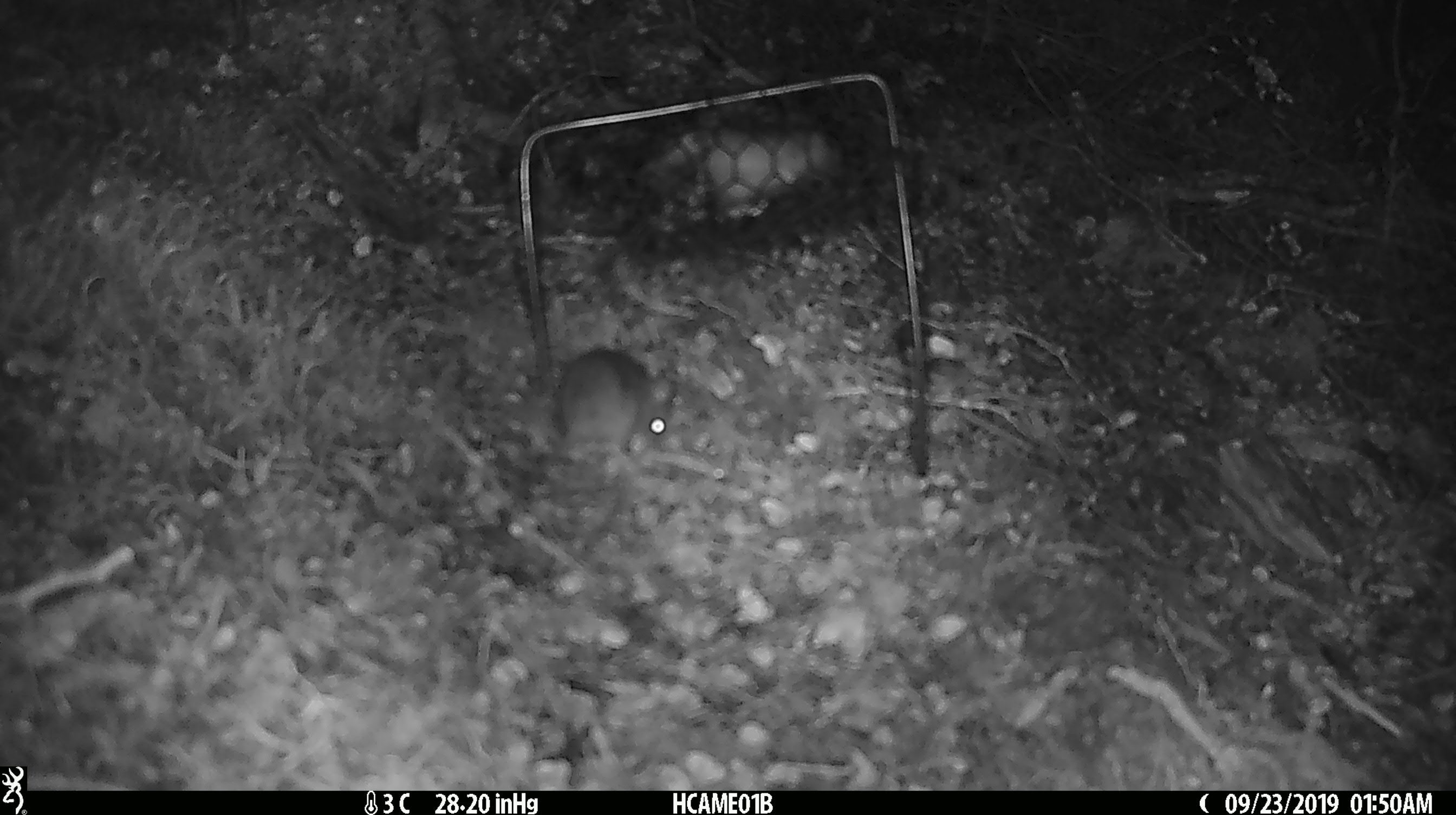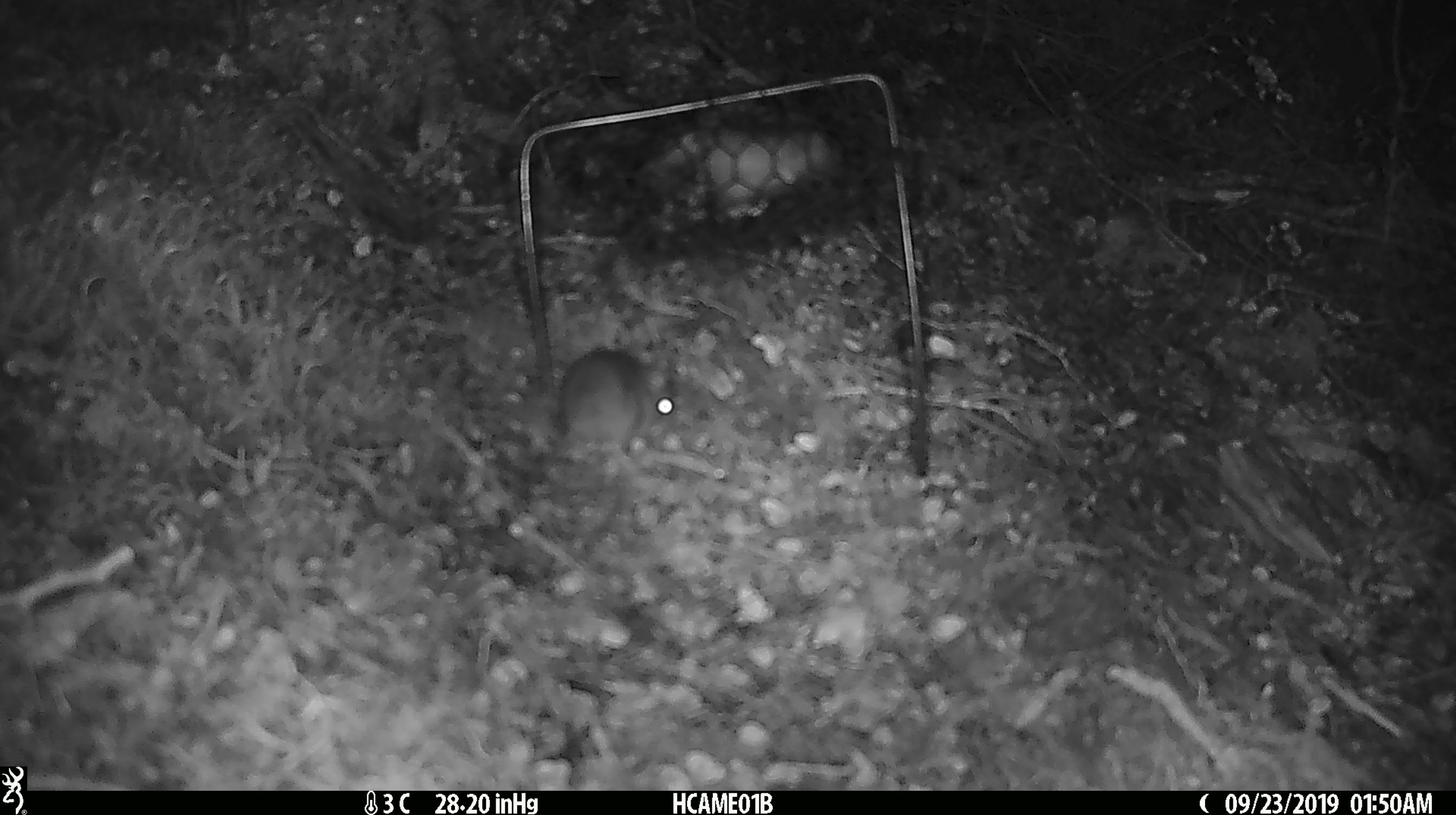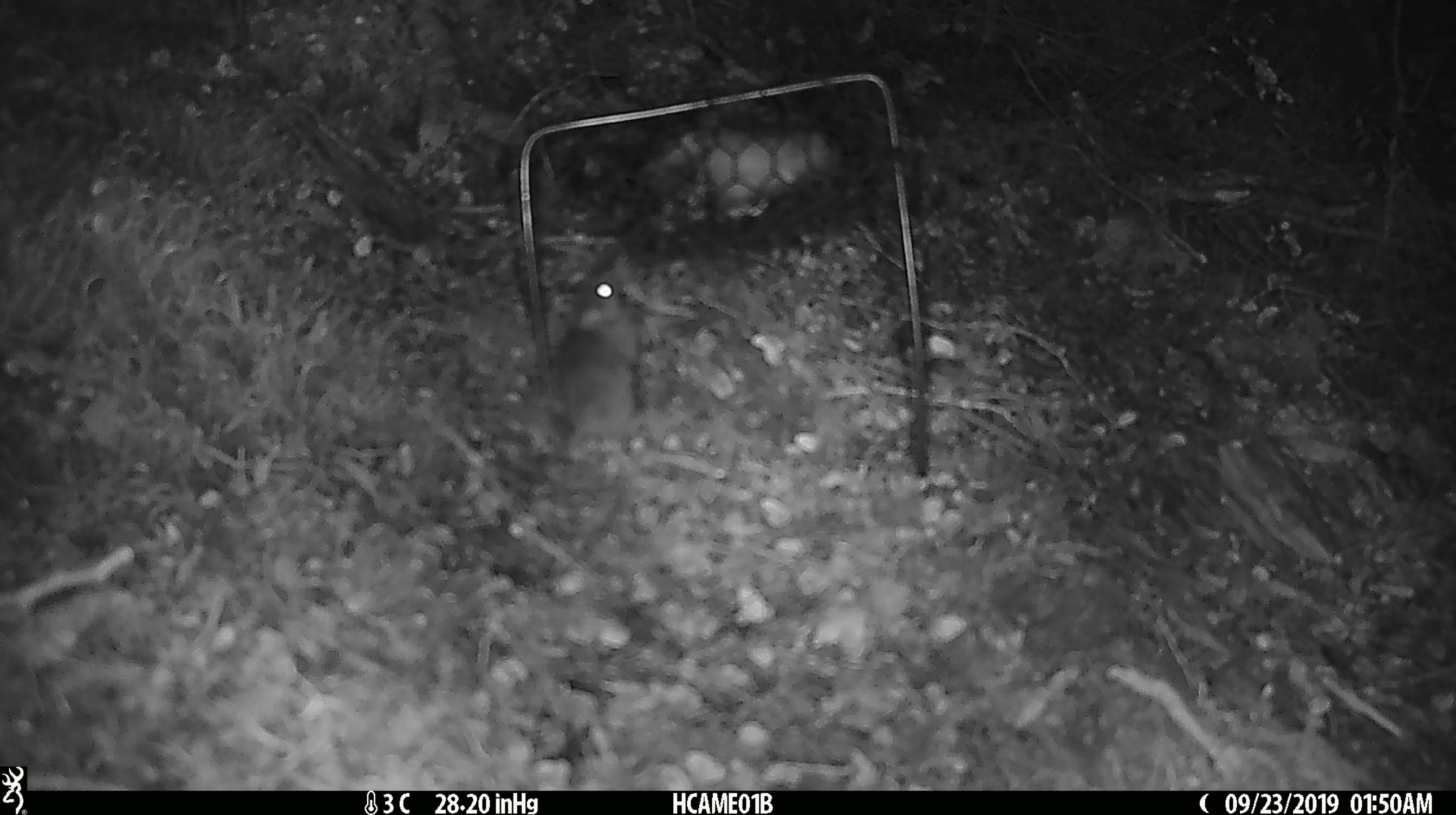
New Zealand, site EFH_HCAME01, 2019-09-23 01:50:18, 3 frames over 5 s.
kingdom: Animalia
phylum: Chordata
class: Mammalia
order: Rodentia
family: Muridae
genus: Mus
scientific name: Mus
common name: mouse